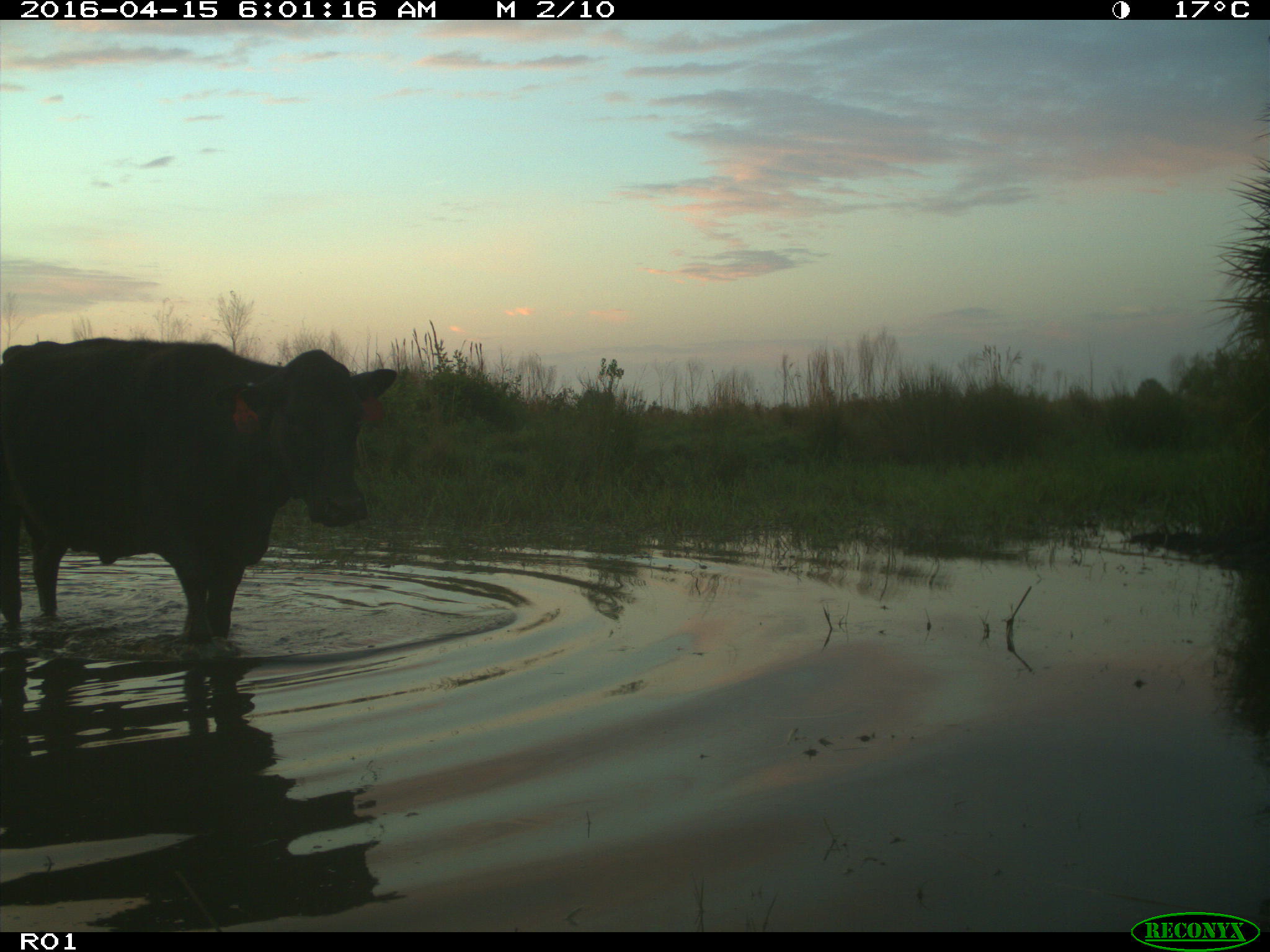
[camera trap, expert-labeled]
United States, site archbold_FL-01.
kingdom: Animalia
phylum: Chordata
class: Mammalia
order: Artiodactyla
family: Bovidae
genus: Bos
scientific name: Bos taurus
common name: domestic cow